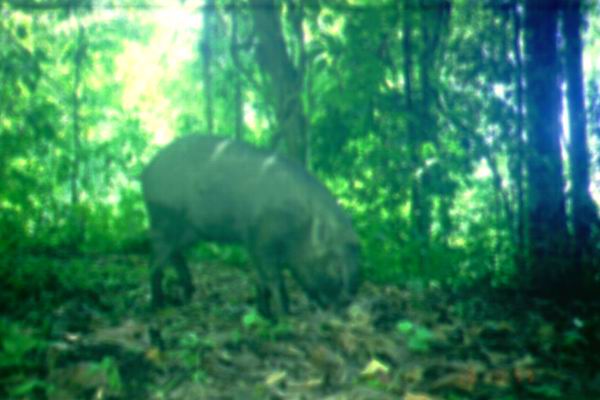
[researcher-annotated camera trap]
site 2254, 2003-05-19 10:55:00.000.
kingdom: Animalia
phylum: Chordata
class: Mammalia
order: Artiodactyla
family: Suidae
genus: Sus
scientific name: Sus scrofa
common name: wild boar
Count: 1.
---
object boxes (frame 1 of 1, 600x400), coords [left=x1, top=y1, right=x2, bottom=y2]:
sus scrofa: [left=137, top=129, right=364, bottom=320]